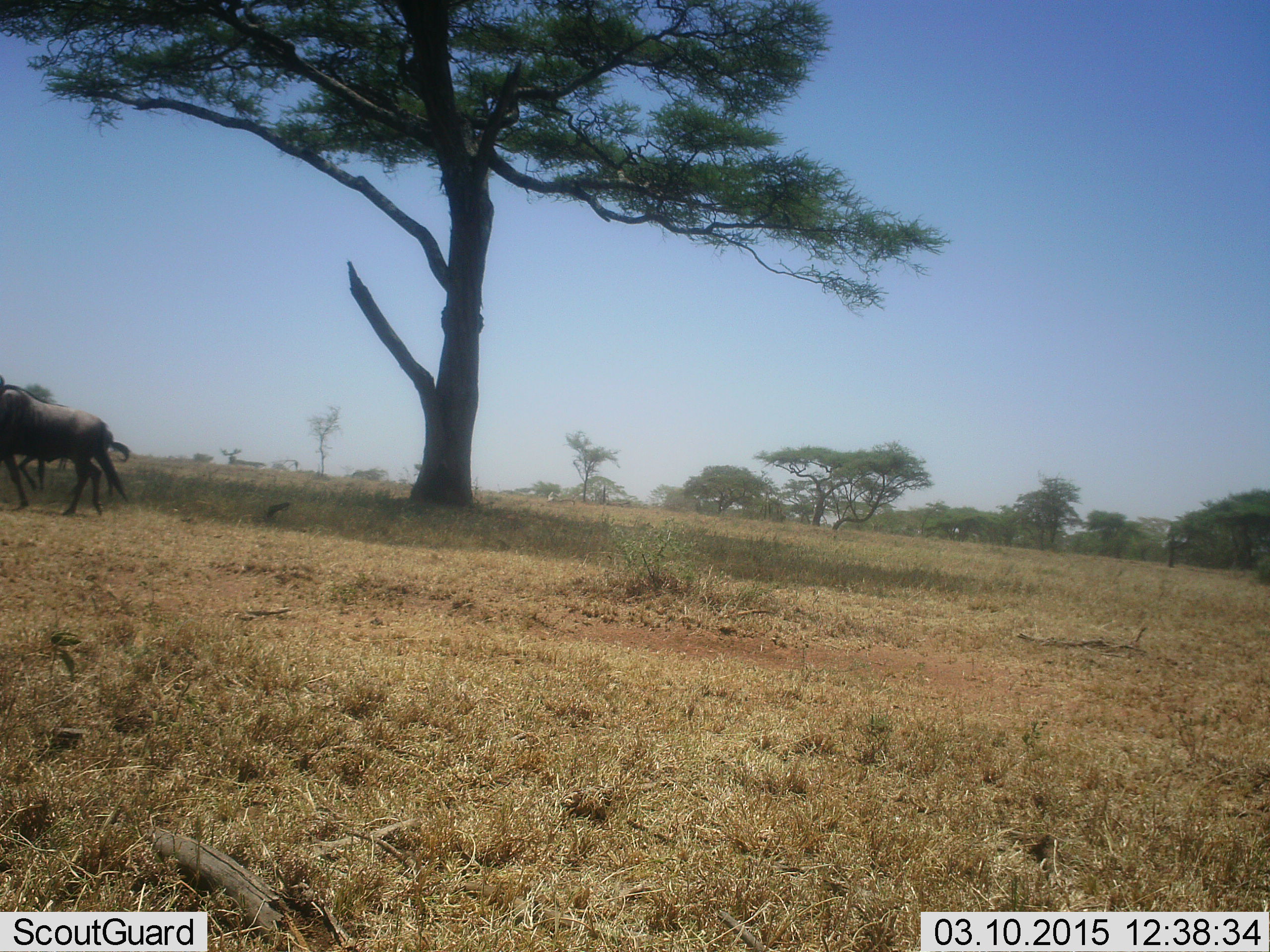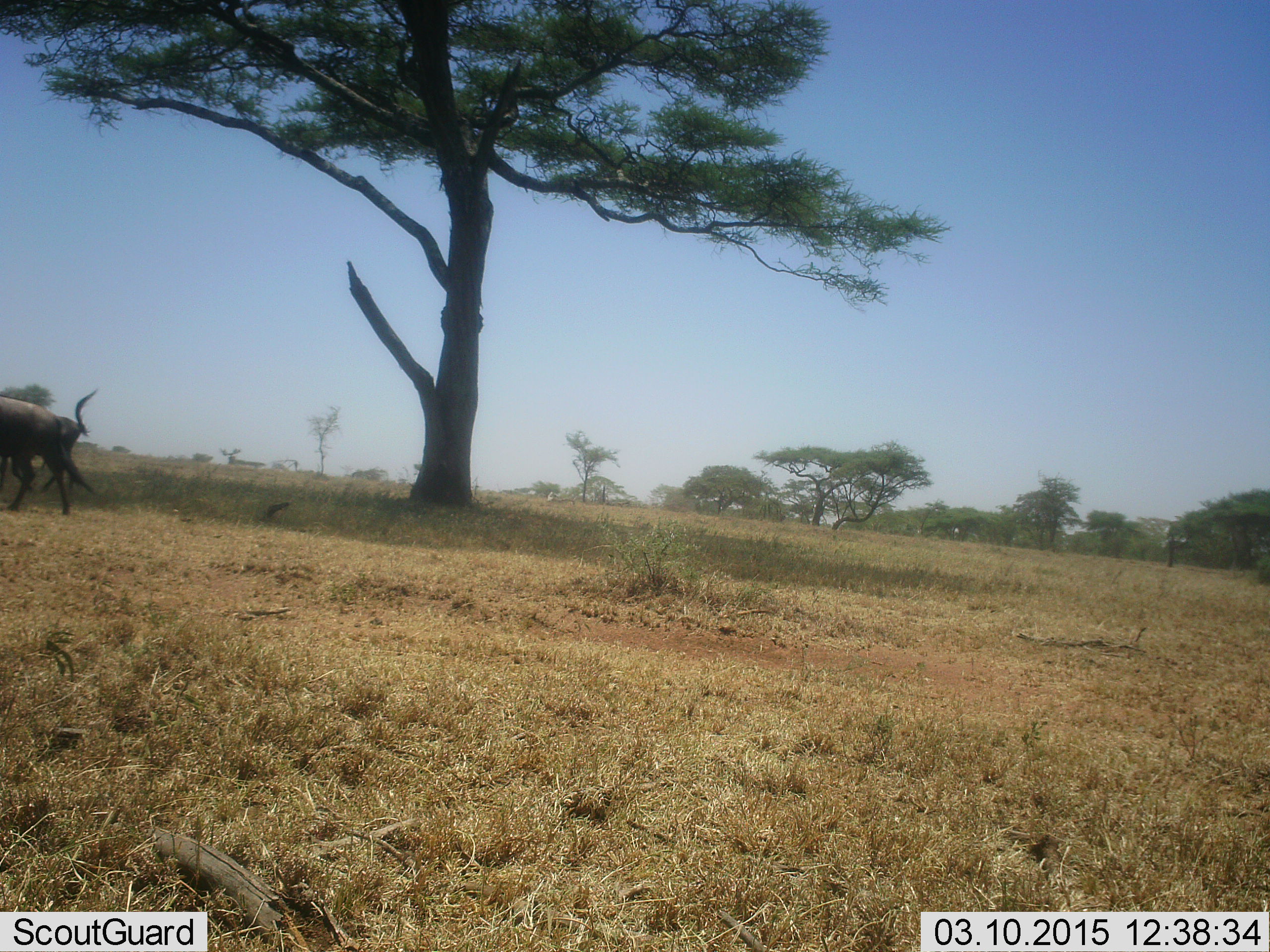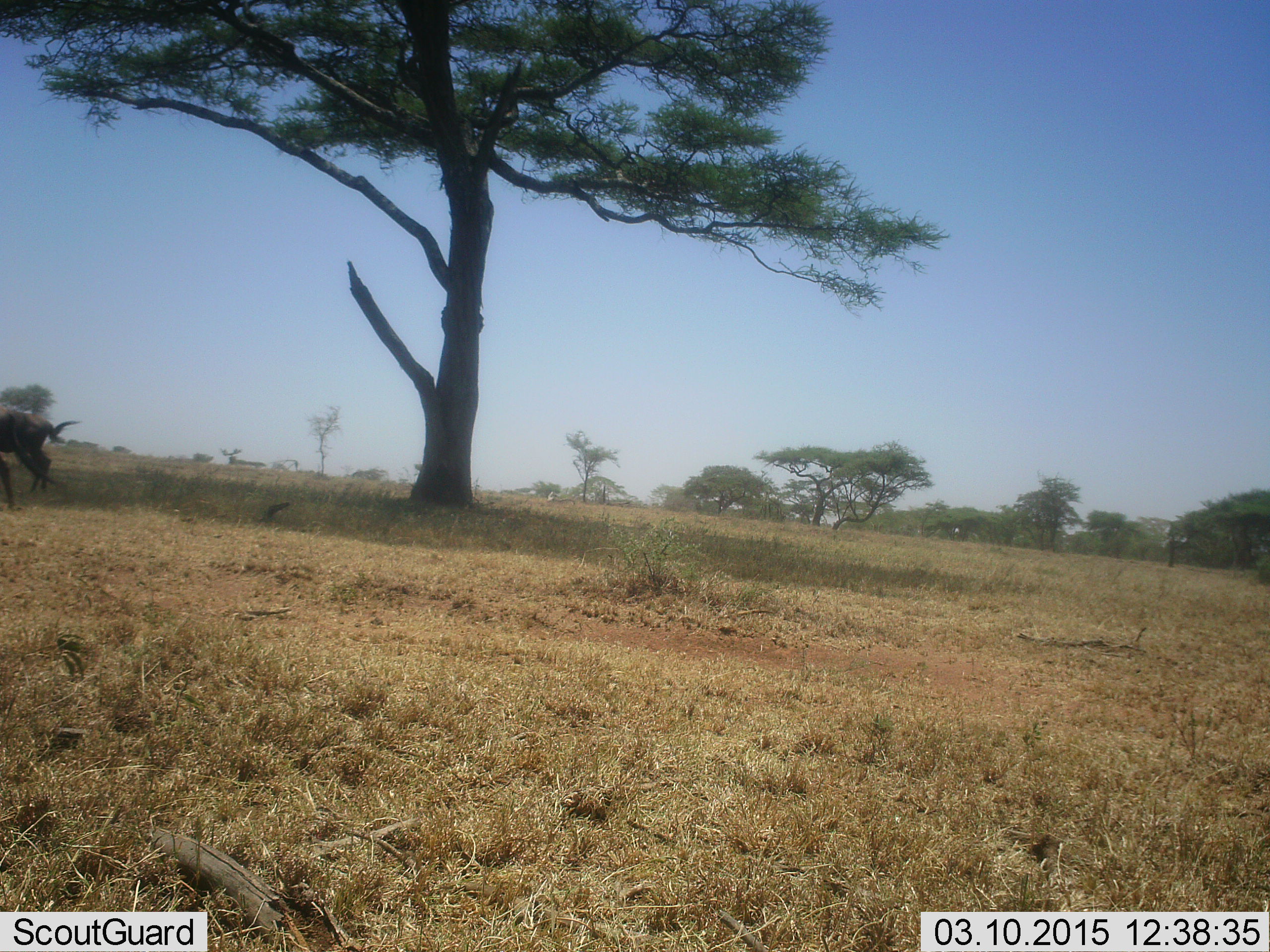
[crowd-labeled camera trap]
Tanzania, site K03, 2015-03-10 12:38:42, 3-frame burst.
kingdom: Animalia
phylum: Chordata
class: Mammalia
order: Artiodactyla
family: Bovidae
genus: Connochaetes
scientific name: Connochaetes taurinus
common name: blue wildebeest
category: wildebeest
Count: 2.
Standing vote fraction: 20%.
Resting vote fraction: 0%.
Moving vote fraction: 90%.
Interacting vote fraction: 0%.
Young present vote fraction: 0%.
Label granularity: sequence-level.